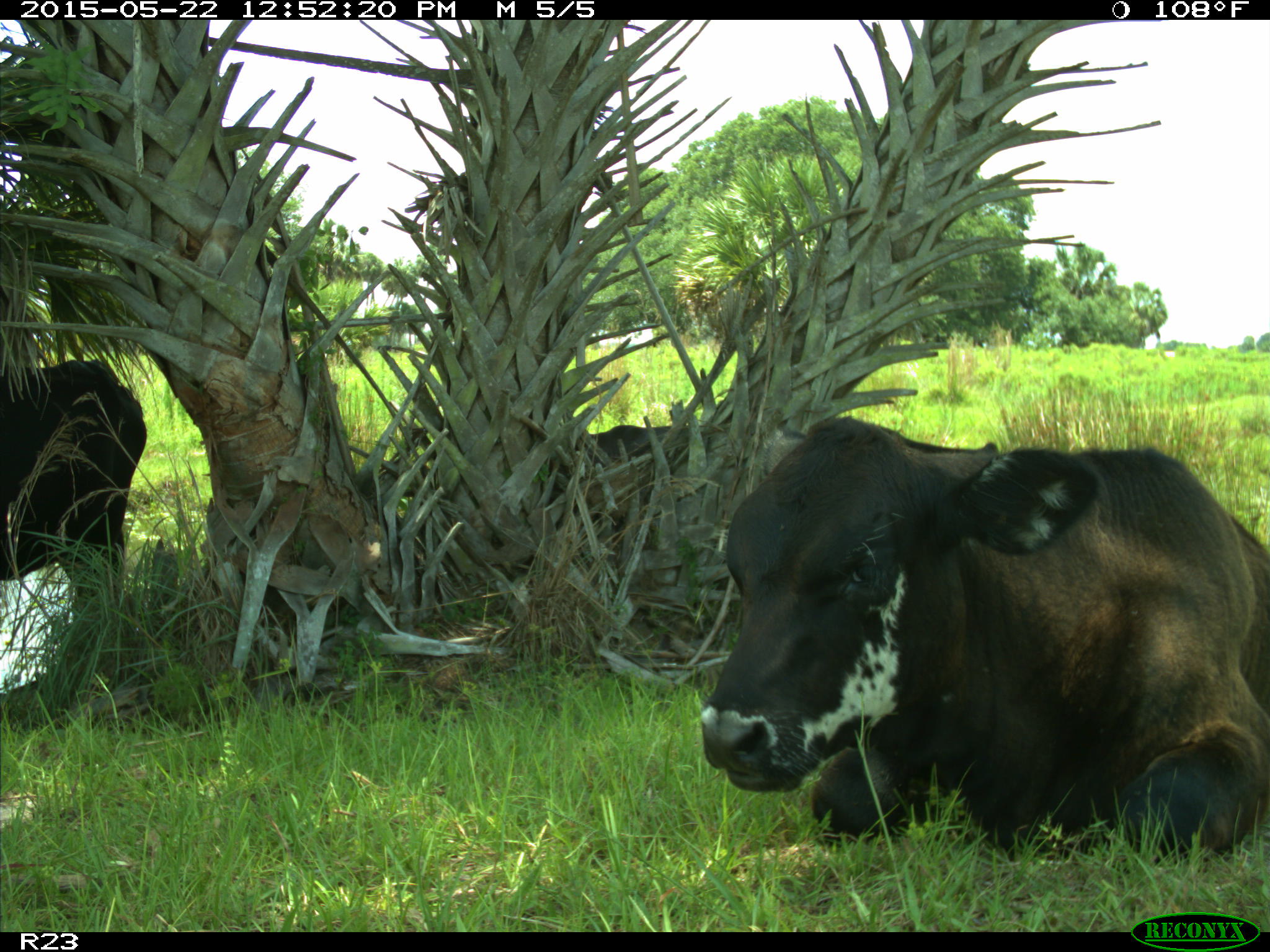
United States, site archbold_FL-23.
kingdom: Animalia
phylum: Chordata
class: Mammalia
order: Artiodactyla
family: Suidae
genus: Sus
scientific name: Sus scrofa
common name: wild boar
Sus scrofa (wild boar).